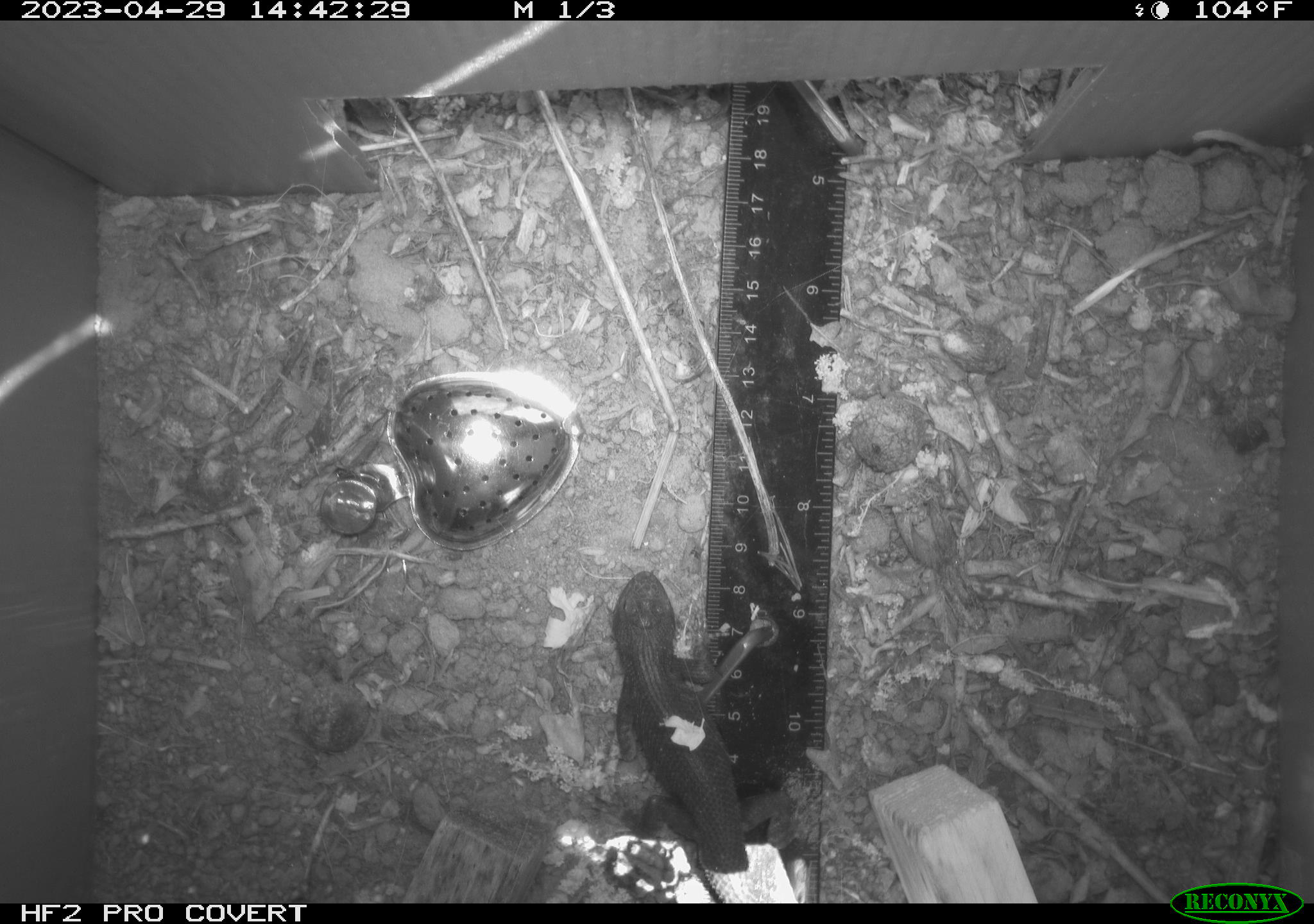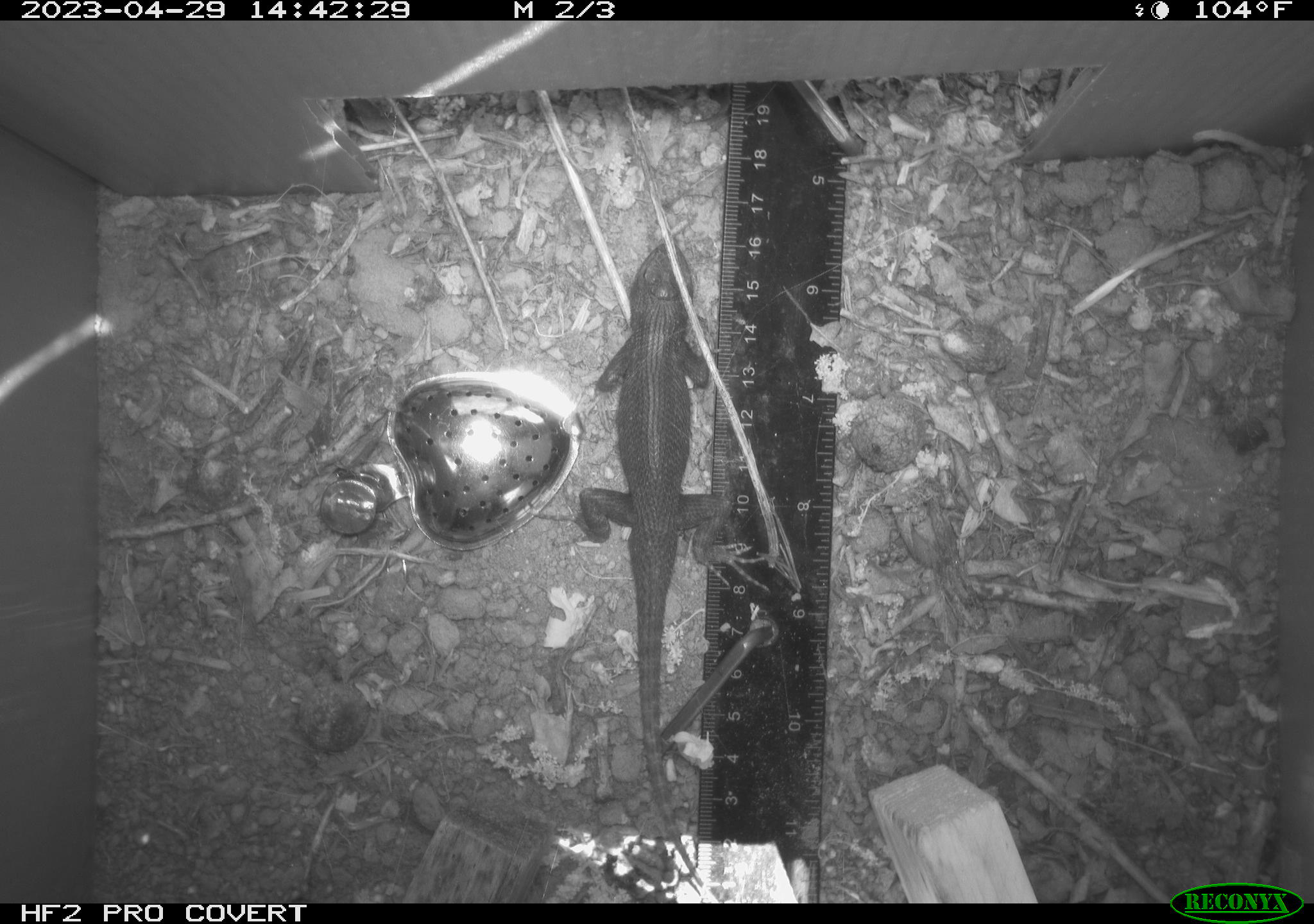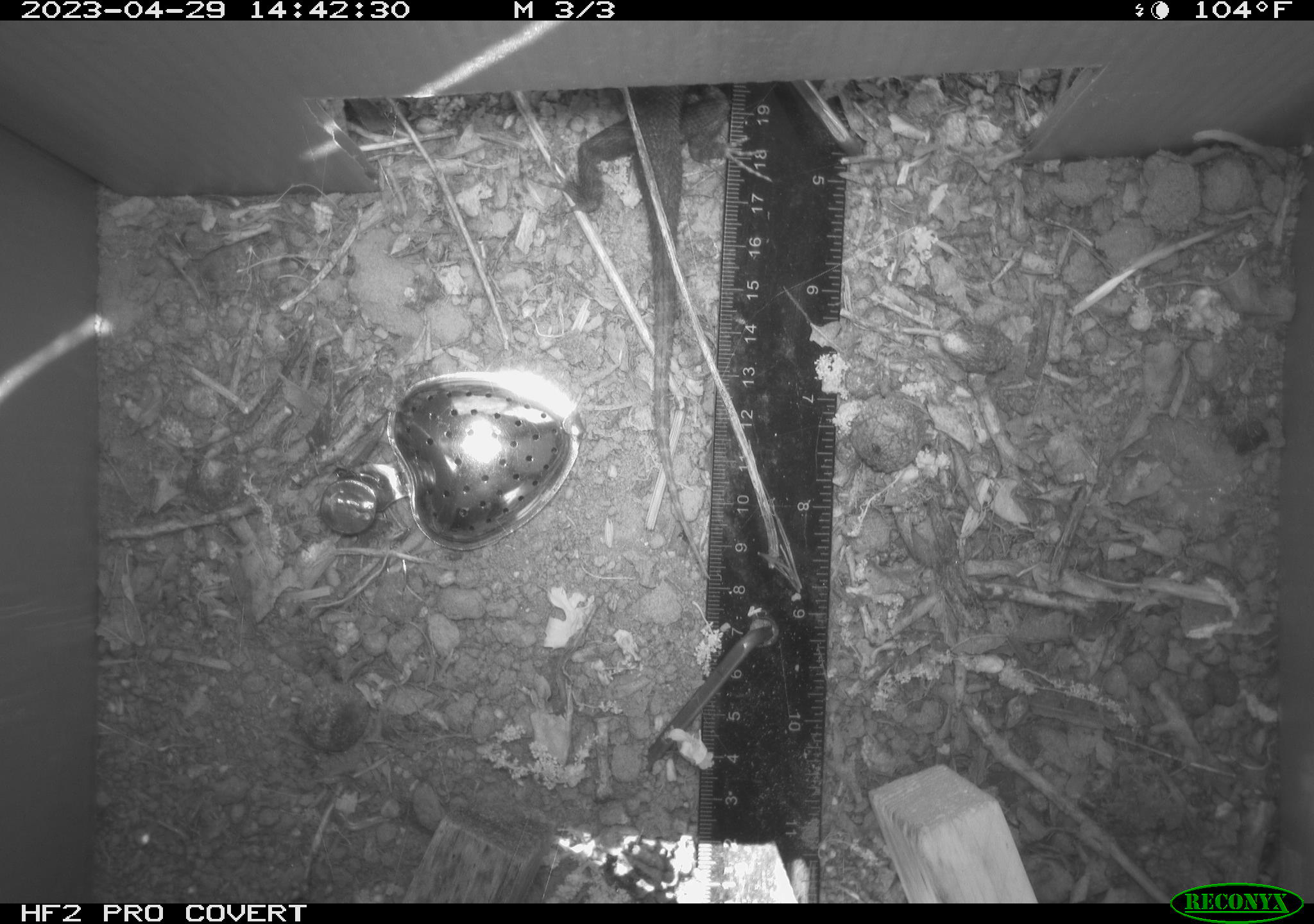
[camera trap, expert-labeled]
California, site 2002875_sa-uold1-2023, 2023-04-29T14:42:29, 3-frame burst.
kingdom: Animalia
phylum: Chordata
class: Reptilia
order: Squamata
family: Phrynosomatidae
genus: Sceloporus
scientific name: Sceloporus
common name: spiny lizards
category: sceloporus species